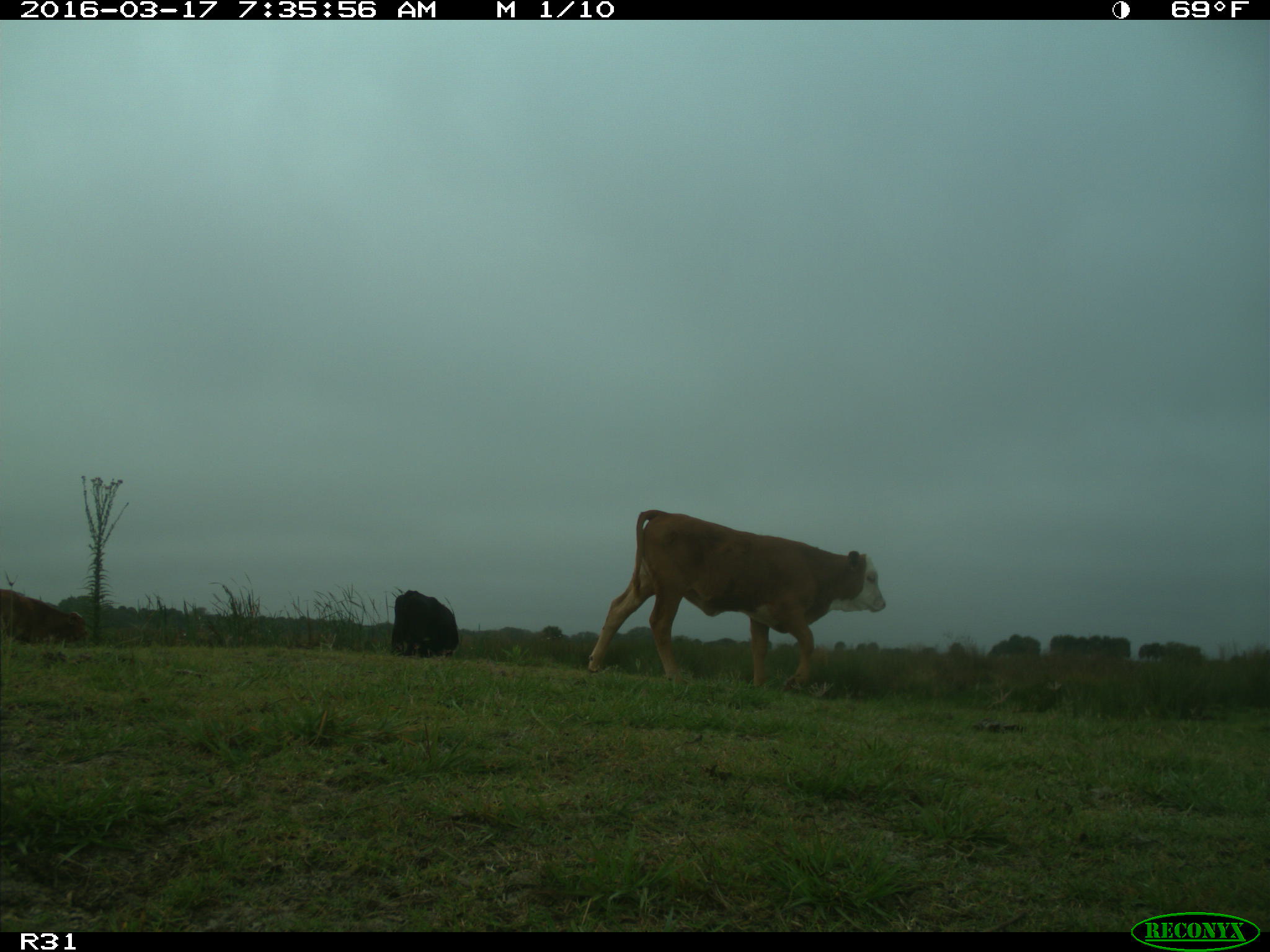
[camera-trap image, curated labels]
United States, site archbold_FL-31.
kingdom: Animalia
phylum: Chordata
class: Mammalia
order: Artiodactyla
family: Bovidae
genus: Bos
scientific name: Bos taurus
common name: domestic cow